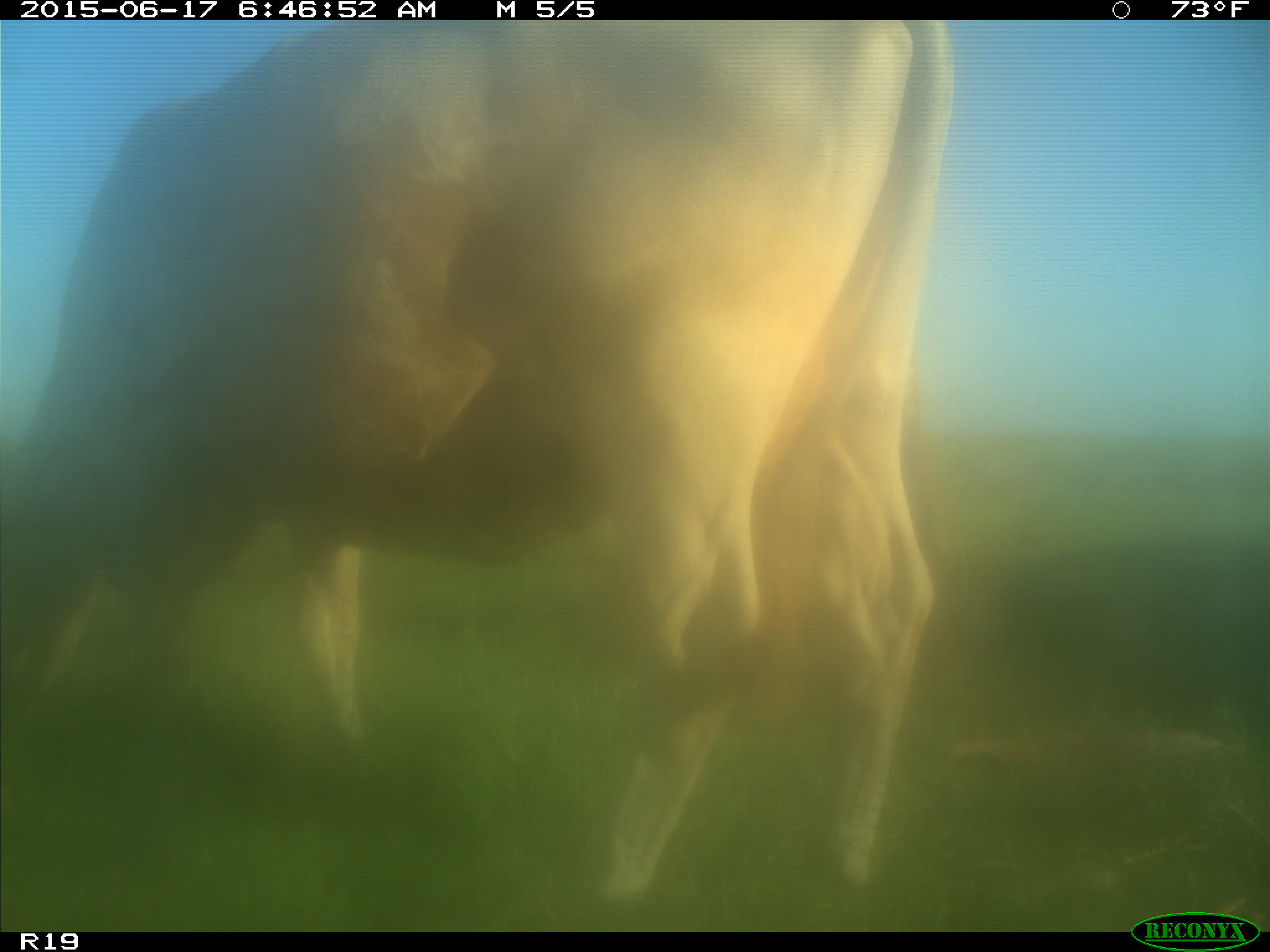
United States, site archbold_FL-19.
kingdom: Animalia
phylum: Chordata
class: Mammalia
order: Artiodactyla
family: Bovidae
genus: Bos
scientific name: Bos taurus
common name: domestic cow